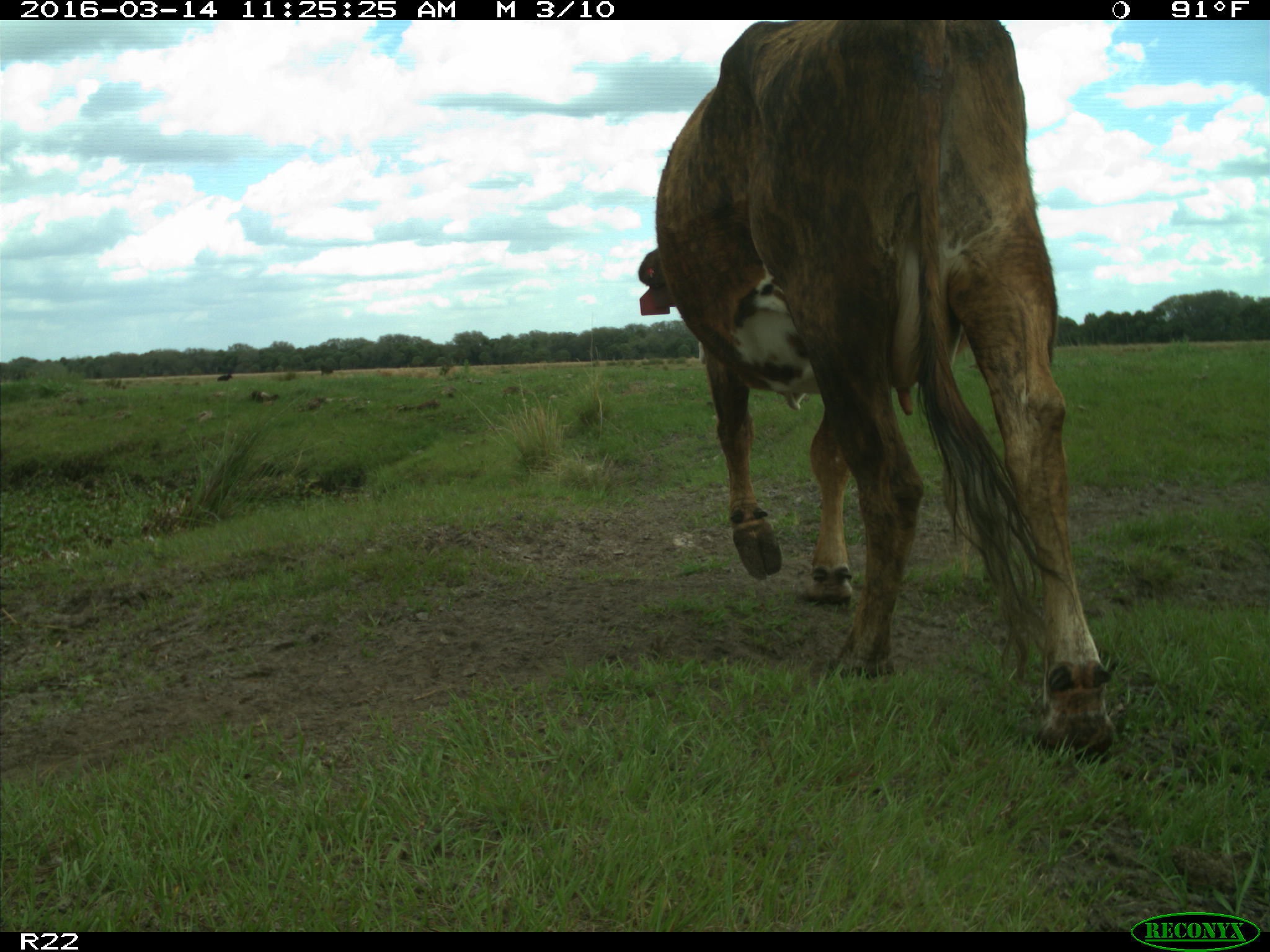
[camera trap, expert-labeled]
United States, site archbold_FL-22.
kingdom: Animalia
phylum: Chordata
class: Mammalia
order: Artiodactyla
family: Bovidae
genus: Bos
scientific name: Bos taurus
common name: domestic cow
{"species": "Bos taurus (domestic cow)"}